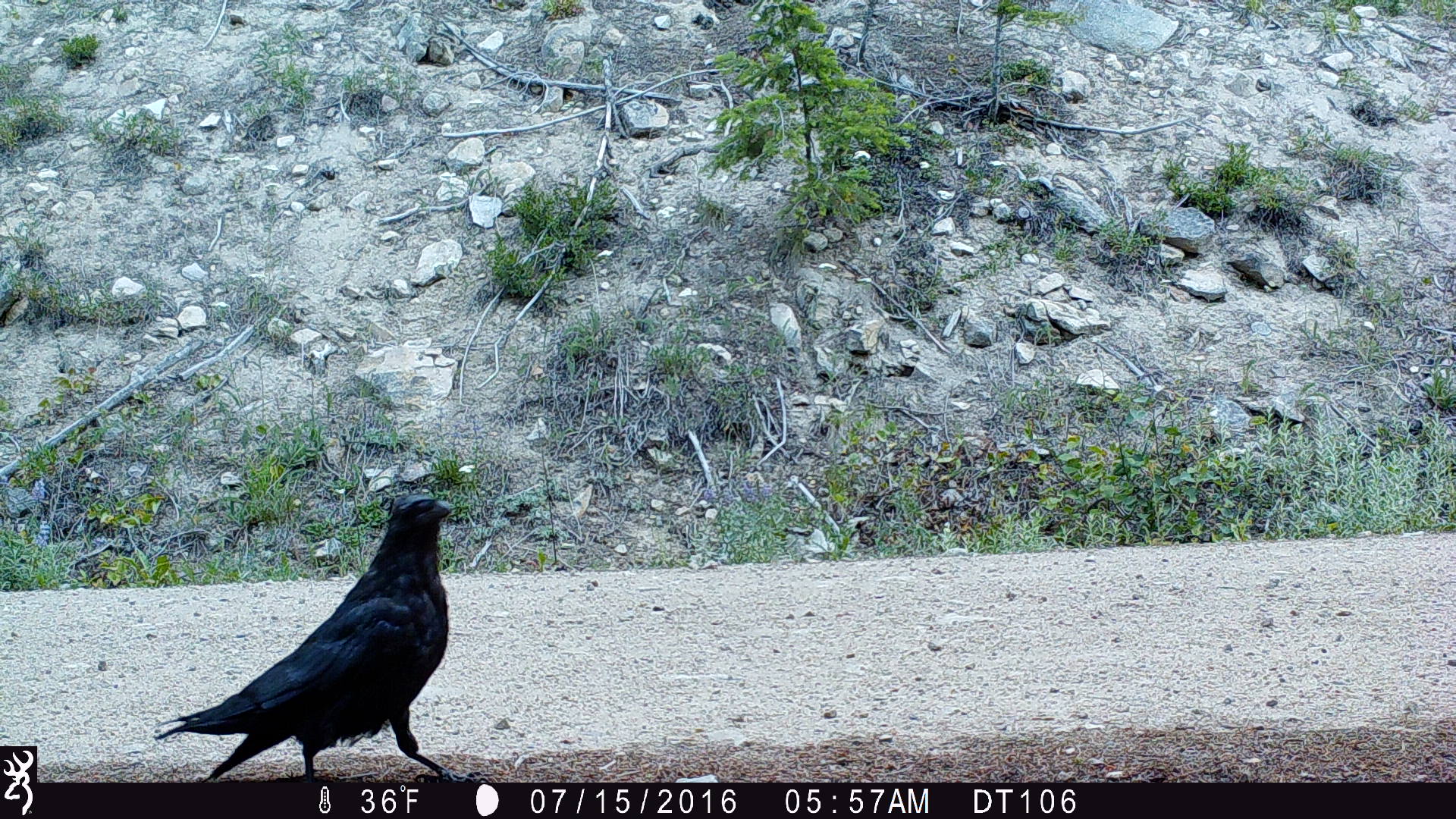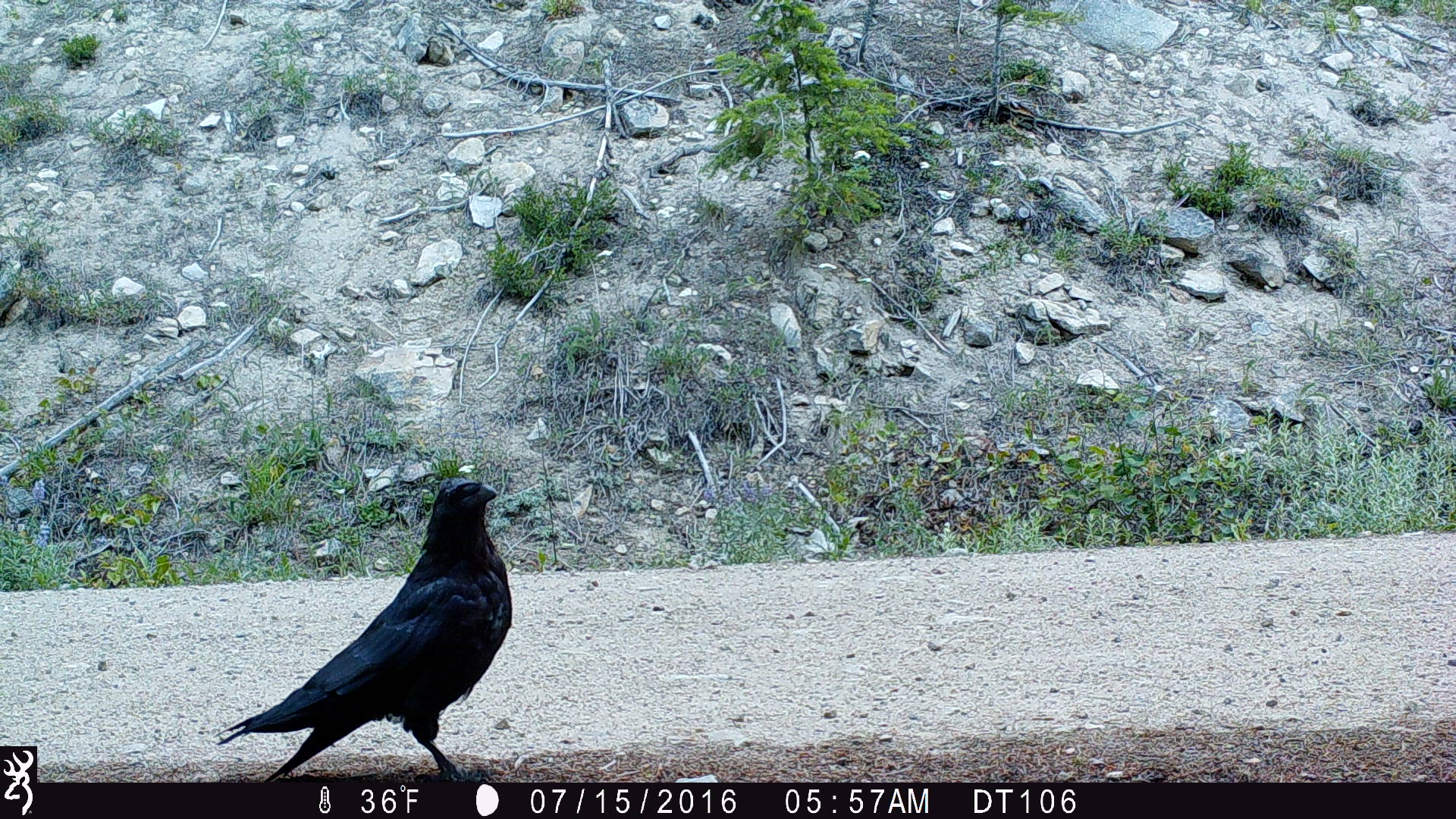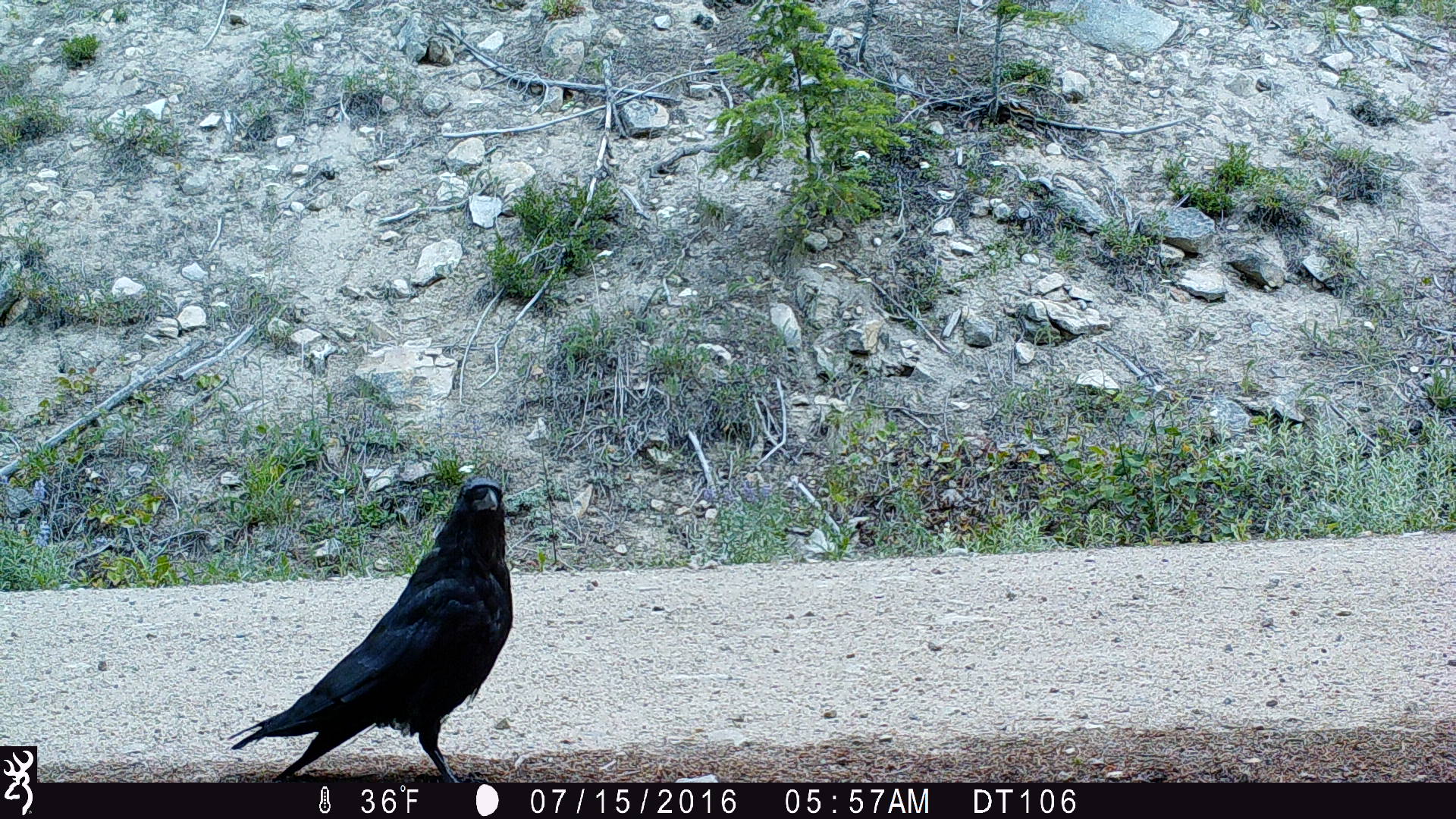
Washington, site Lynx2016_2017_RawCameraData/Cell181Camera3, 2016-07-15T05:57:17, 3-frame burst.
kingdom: Animalia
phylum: Chordata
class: Aves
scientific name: Aves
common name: birds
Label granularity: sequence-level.